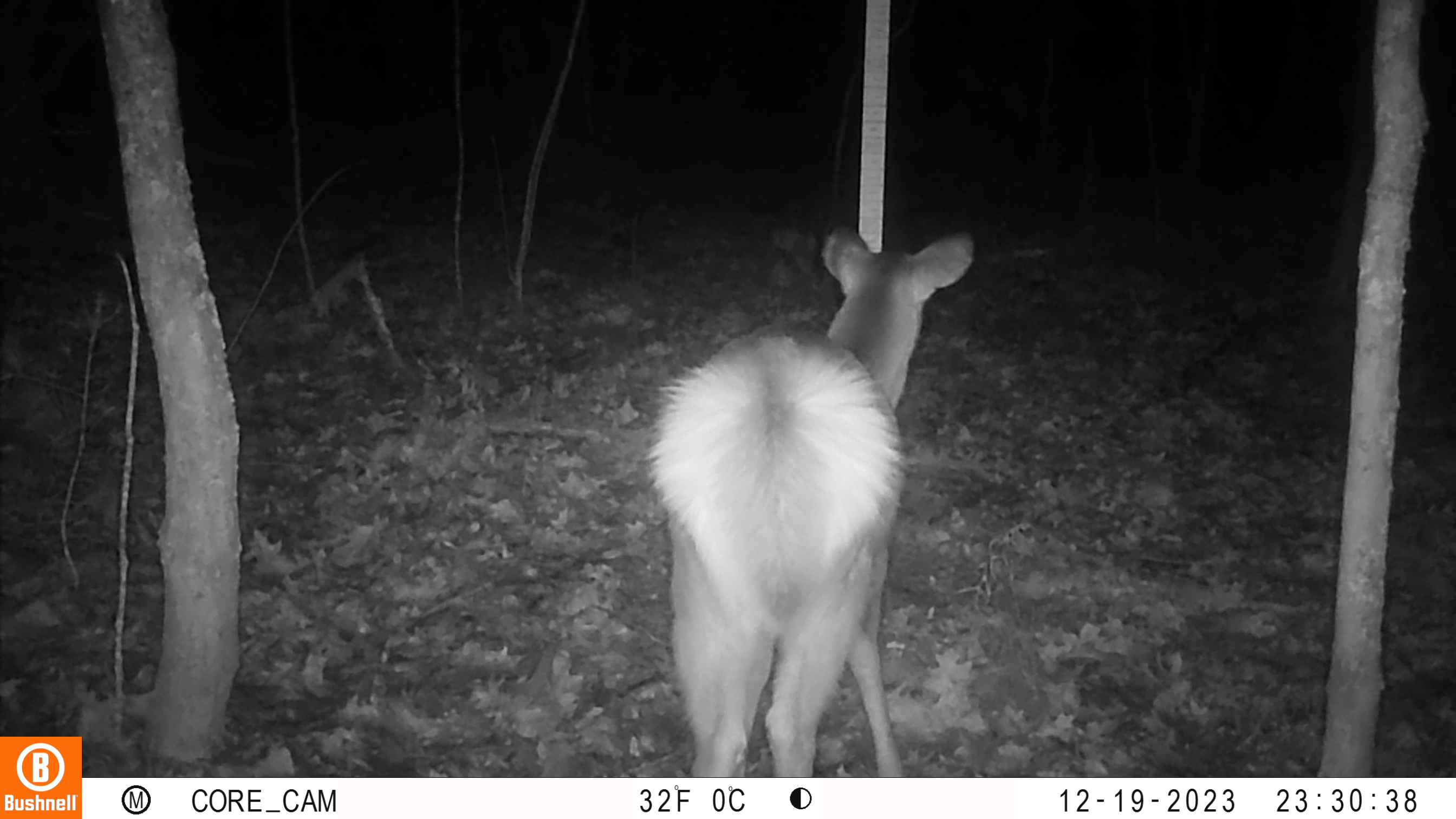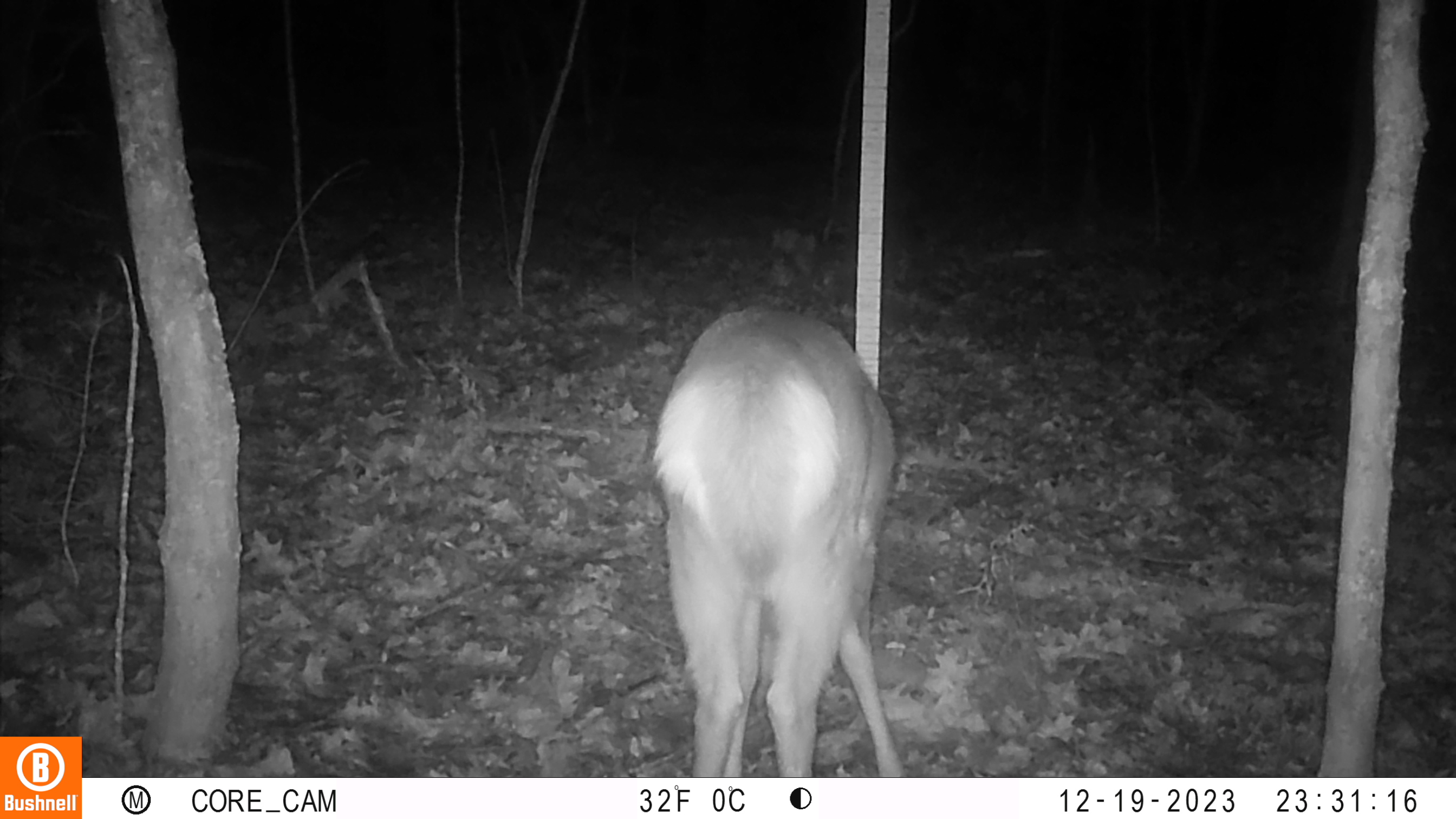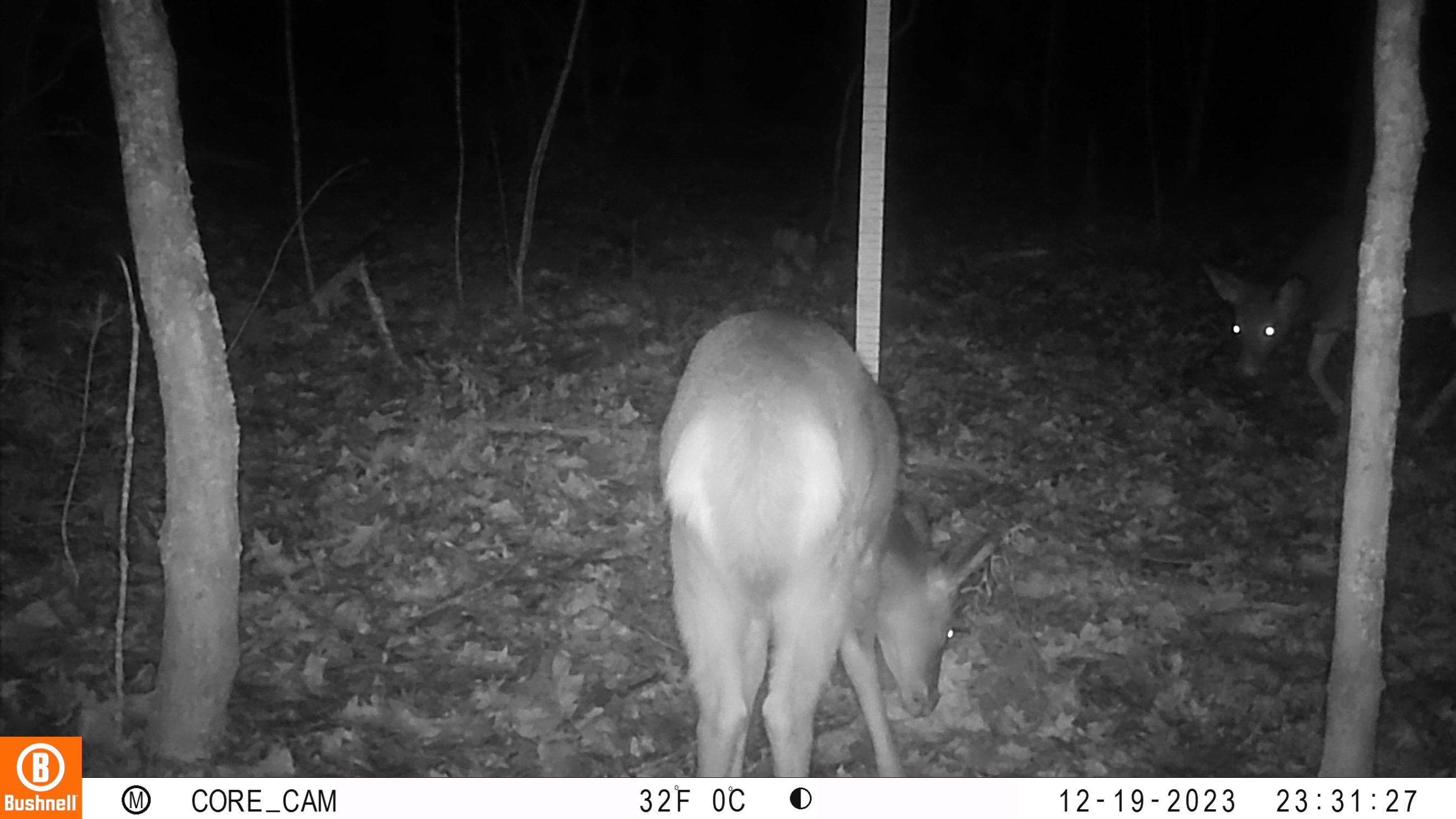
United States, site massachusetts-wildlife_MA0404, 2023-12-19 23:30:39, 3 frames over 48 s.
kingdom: Animalia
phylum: Chordata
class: Mammalia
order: Artiodactyla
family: Cervidae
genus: Odocoileus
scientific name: Odocoileus virginianus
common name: white-tailed deer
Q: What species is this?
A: White-tailed deer (Odocoileus virginianus).